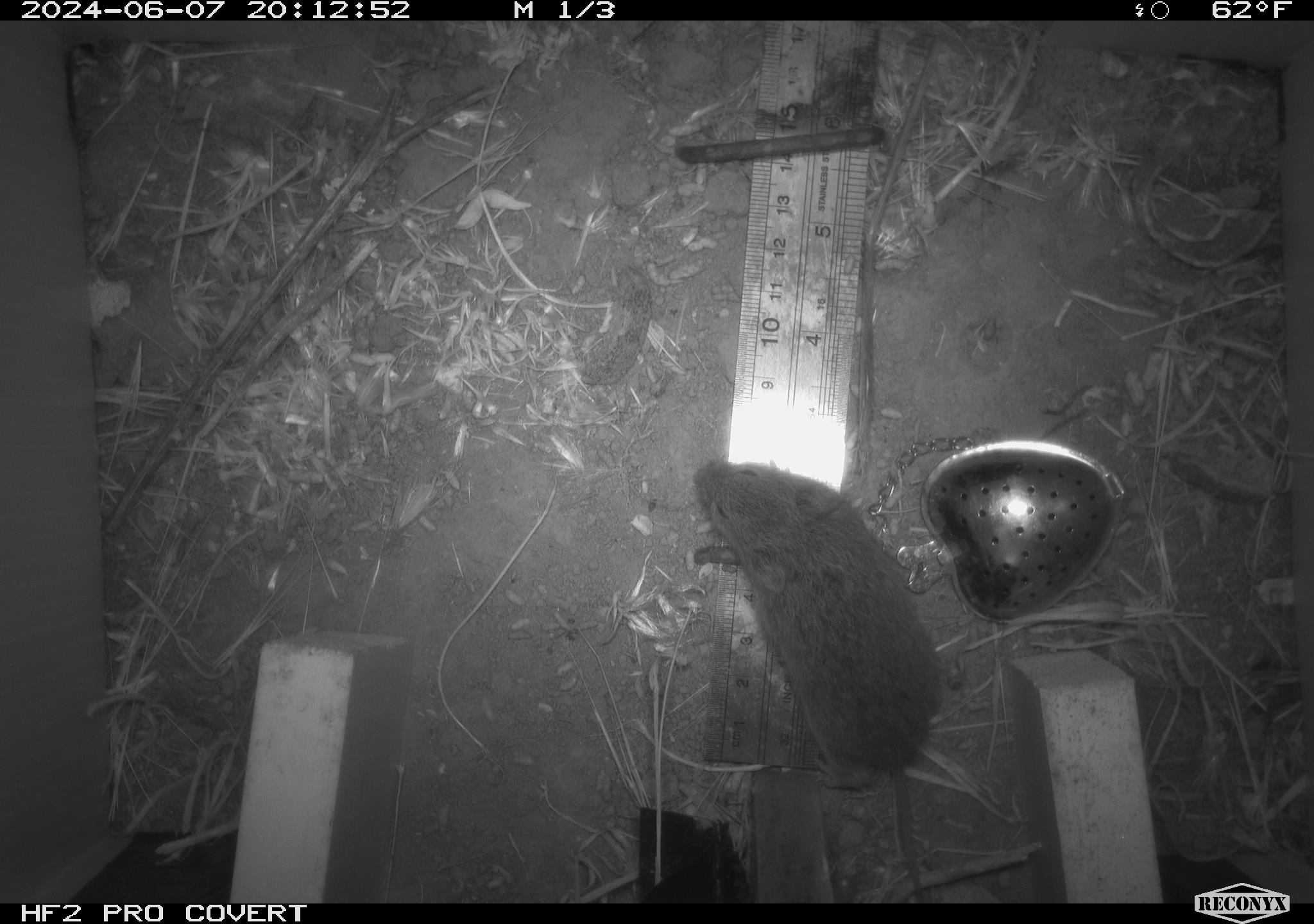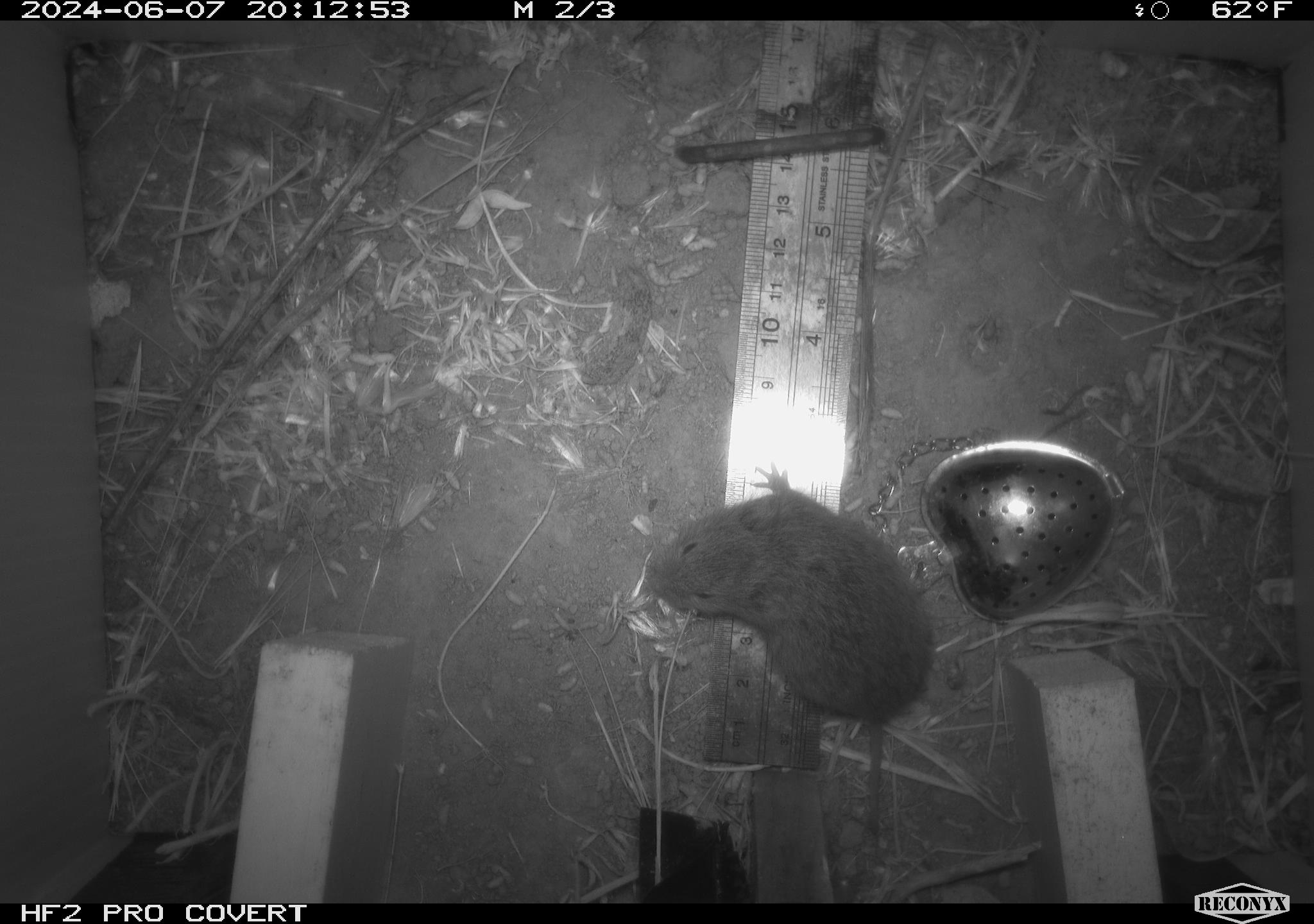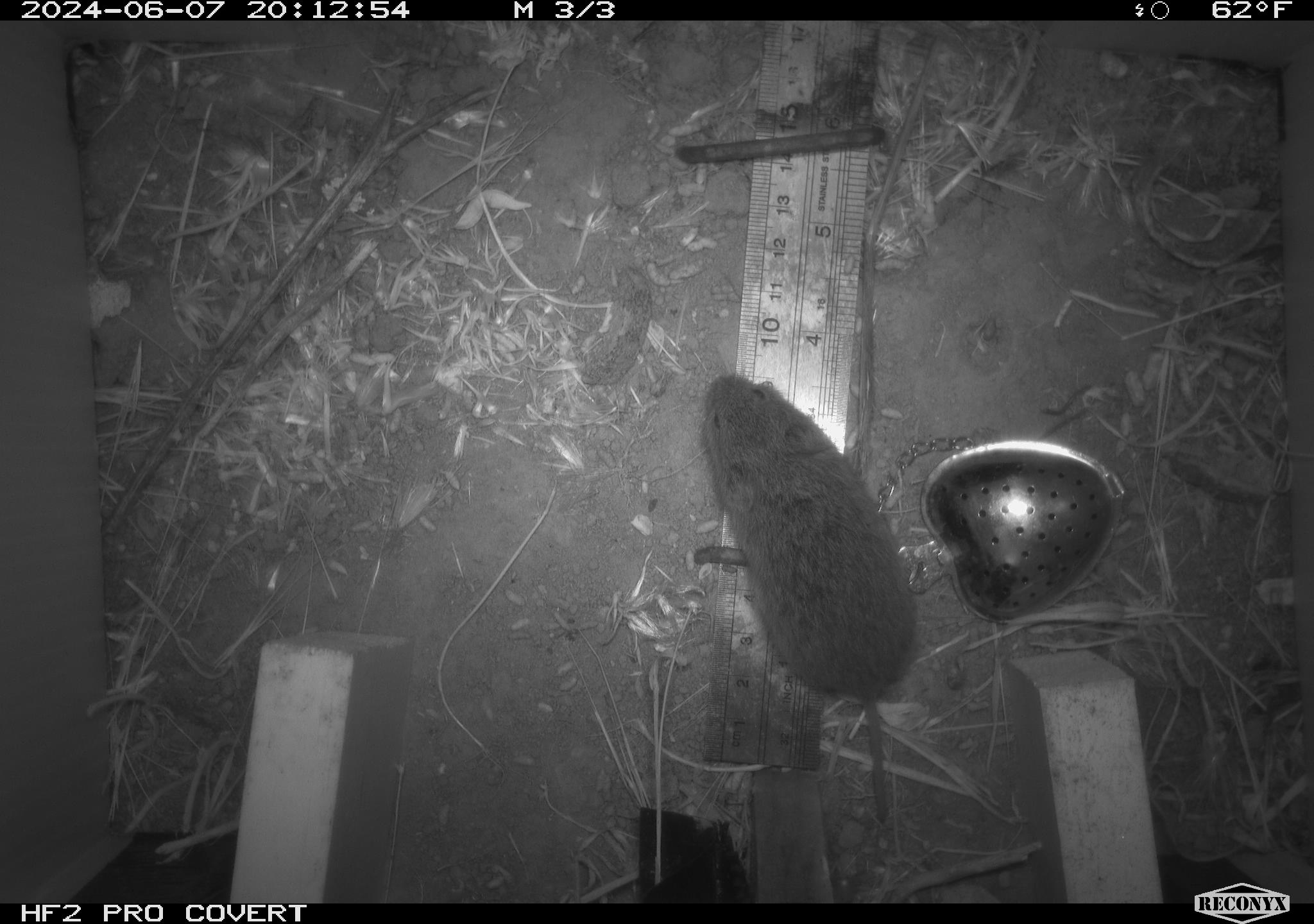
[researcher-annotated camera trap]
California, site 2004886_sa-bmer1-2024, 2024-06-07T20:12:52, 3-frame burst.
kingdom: Animalia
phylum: Chordata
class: Mammalia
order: Rodentia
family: Cricetidae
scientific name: Arvicolinae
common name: voles, lemmings, and muskrats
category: arvicolinae subfamily